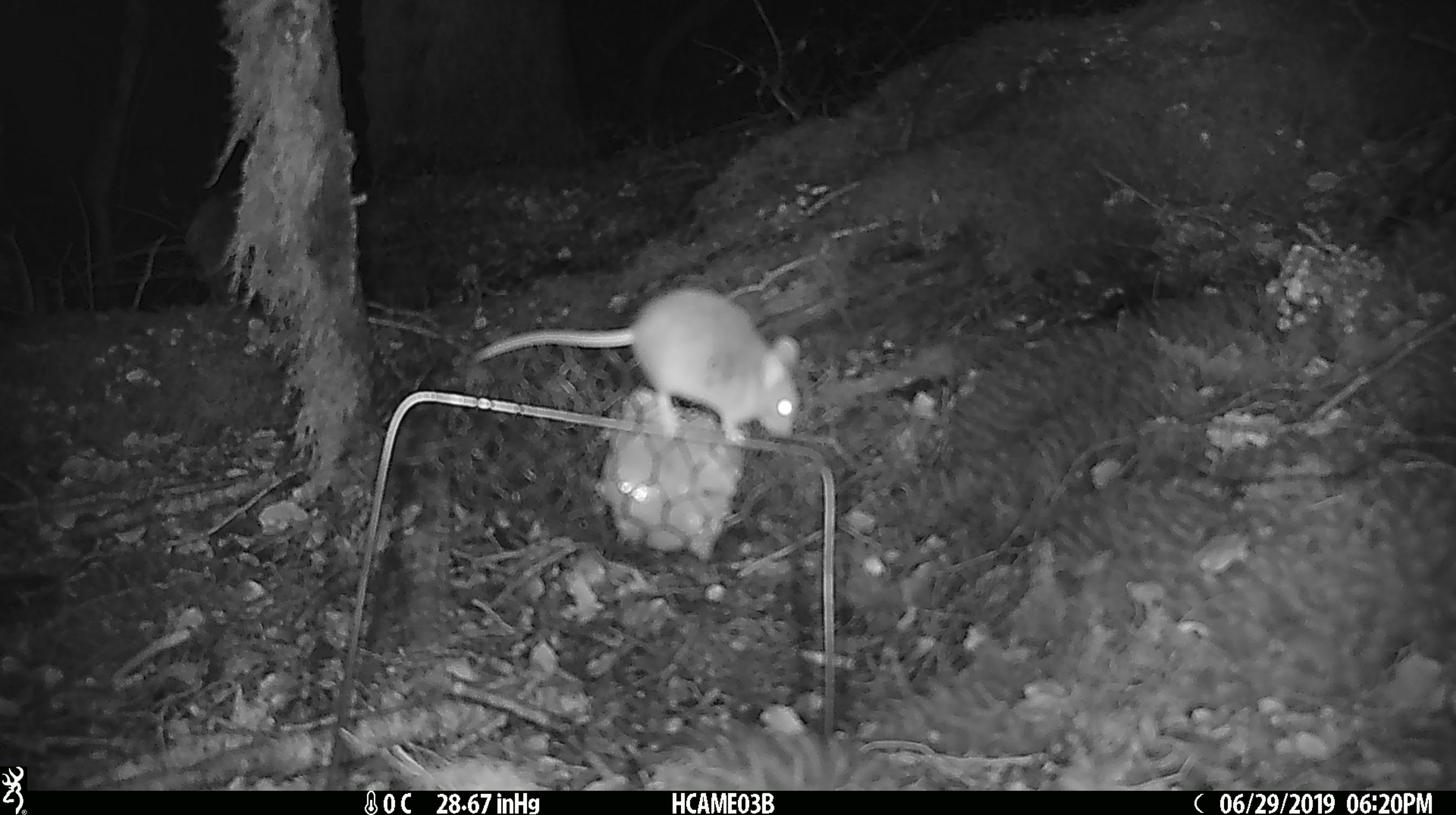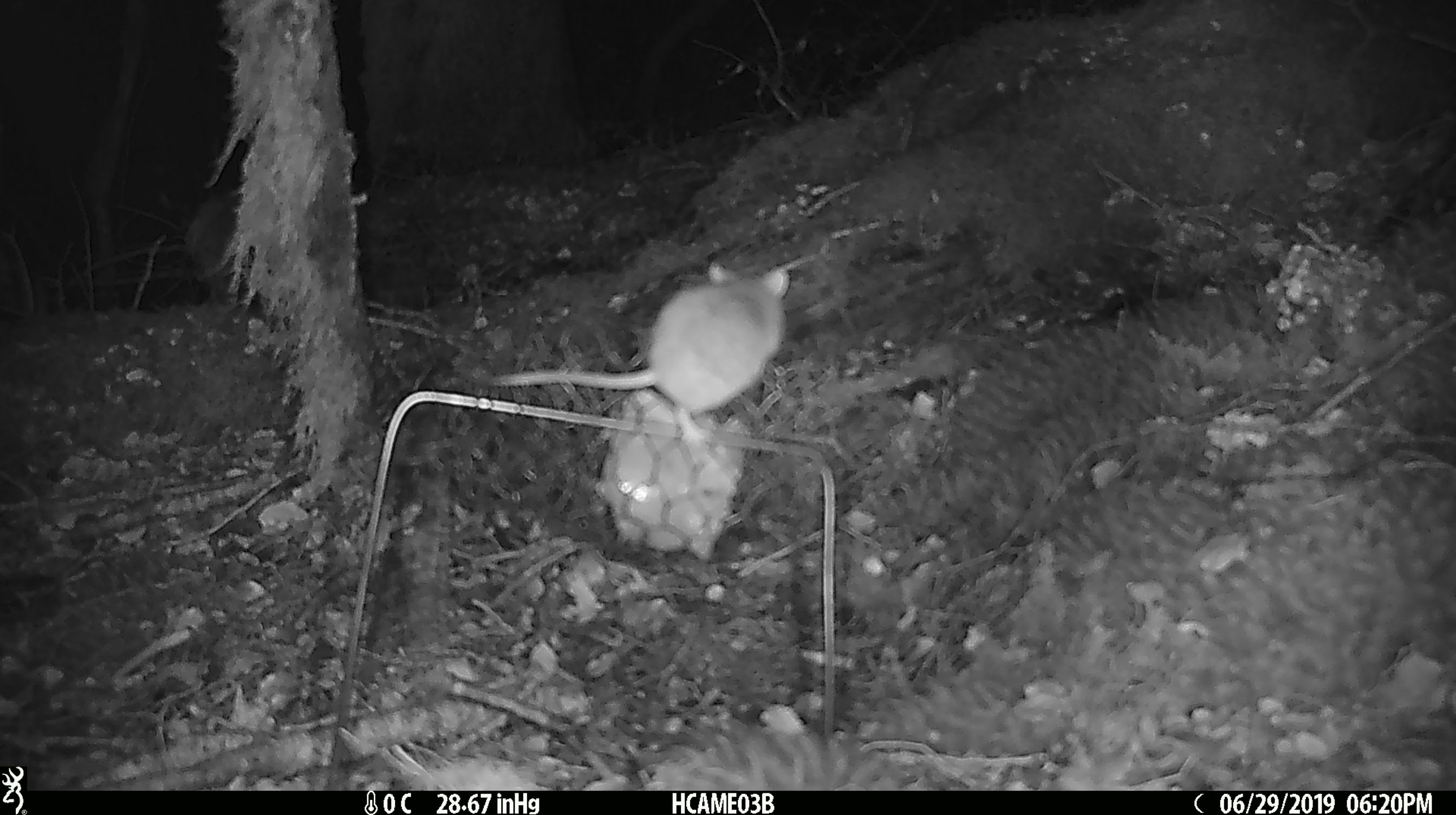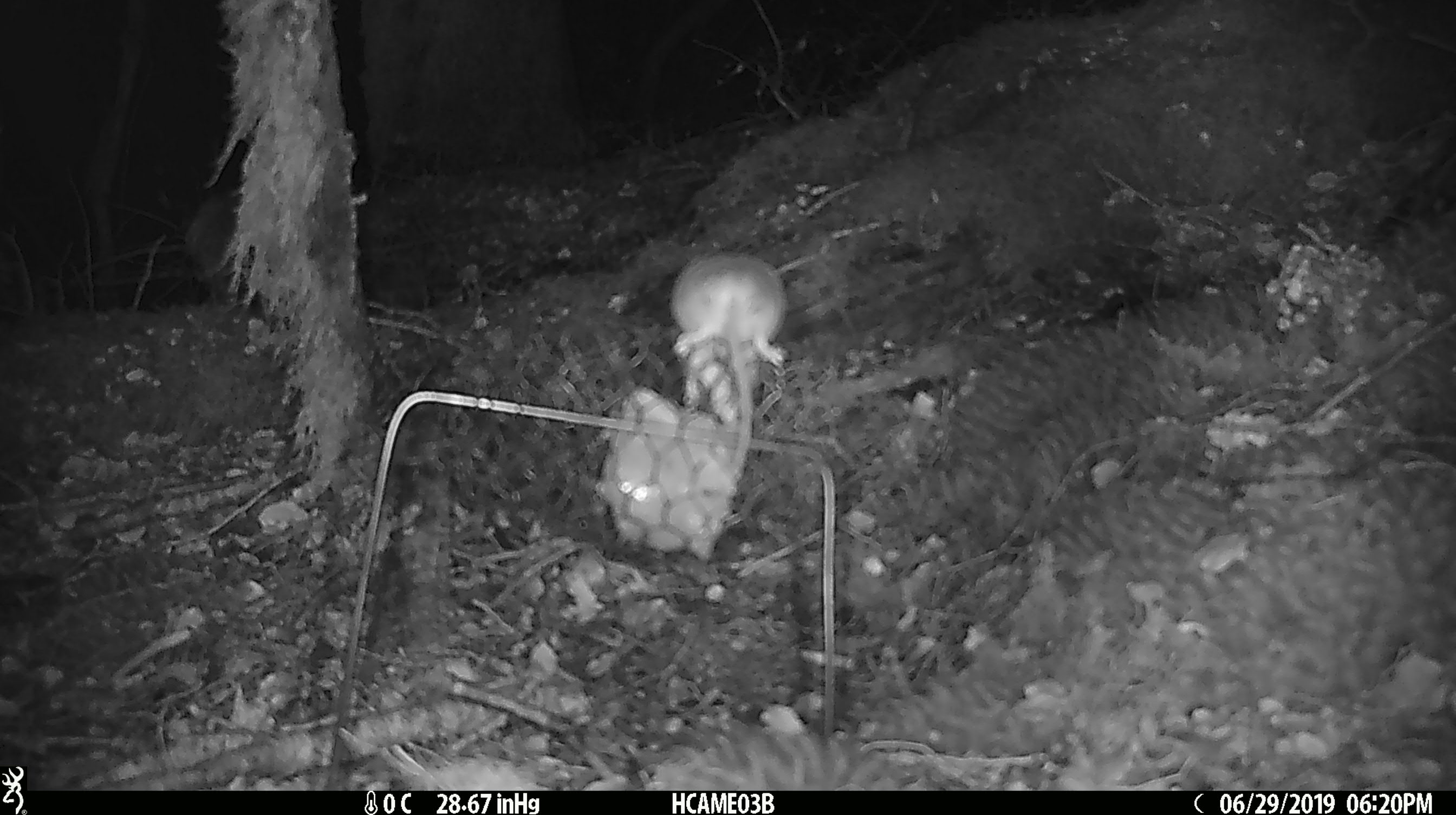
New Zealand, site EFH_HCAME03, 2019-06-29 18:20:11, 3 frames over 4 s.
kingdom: Animalia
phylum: Chordata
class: Mammalia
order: Rodentia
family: Muridae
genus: Mus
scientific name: Mus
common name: mouse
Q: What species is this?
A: Mouse (Mus).